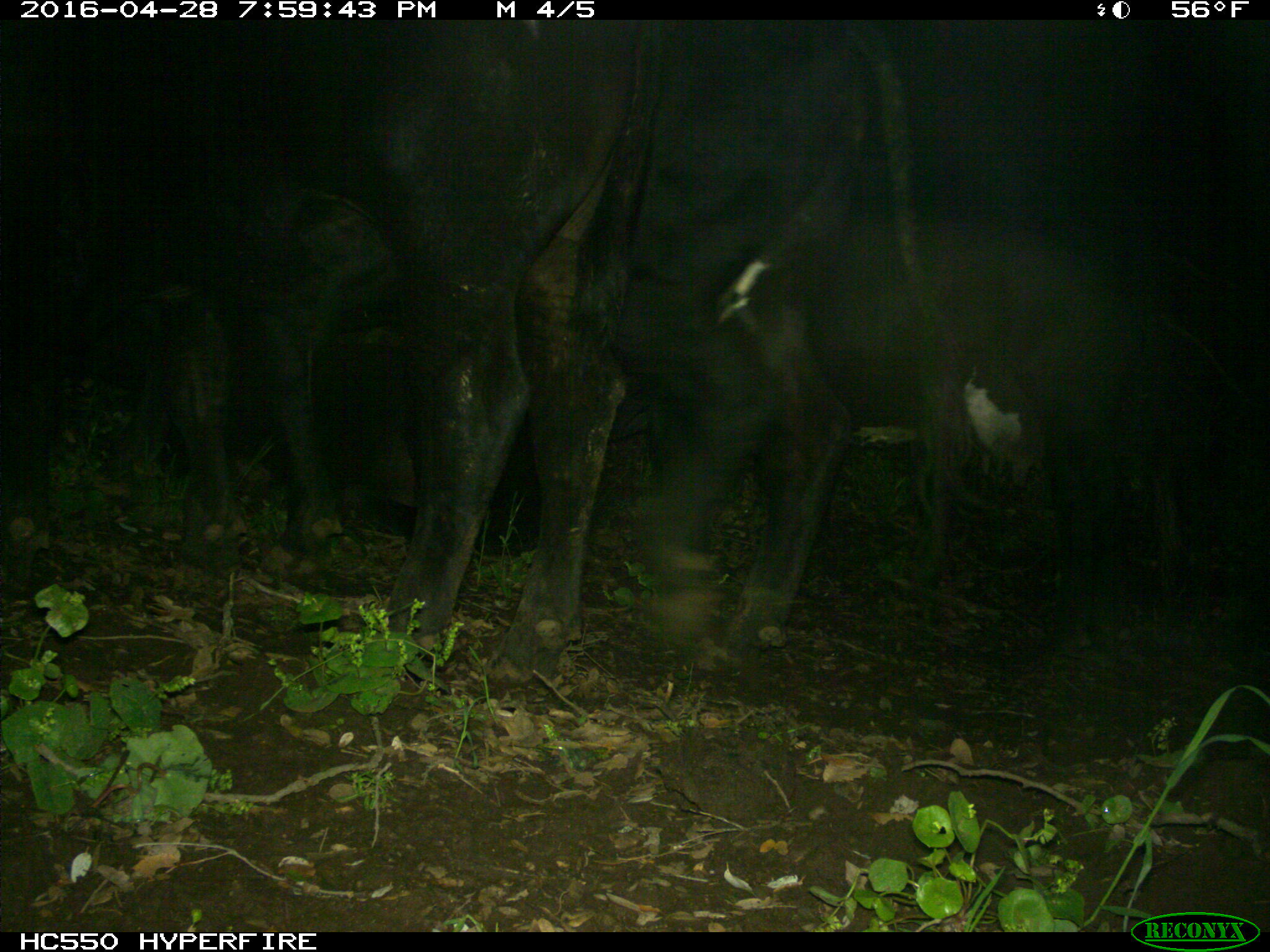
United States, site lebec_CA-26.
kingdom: Animalia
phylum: Chordata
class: Mammalia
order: Artiodactyla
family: Bovidae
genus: Bos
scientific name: Bos taurus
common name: domestic cow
Bos taurus (domestic cow).